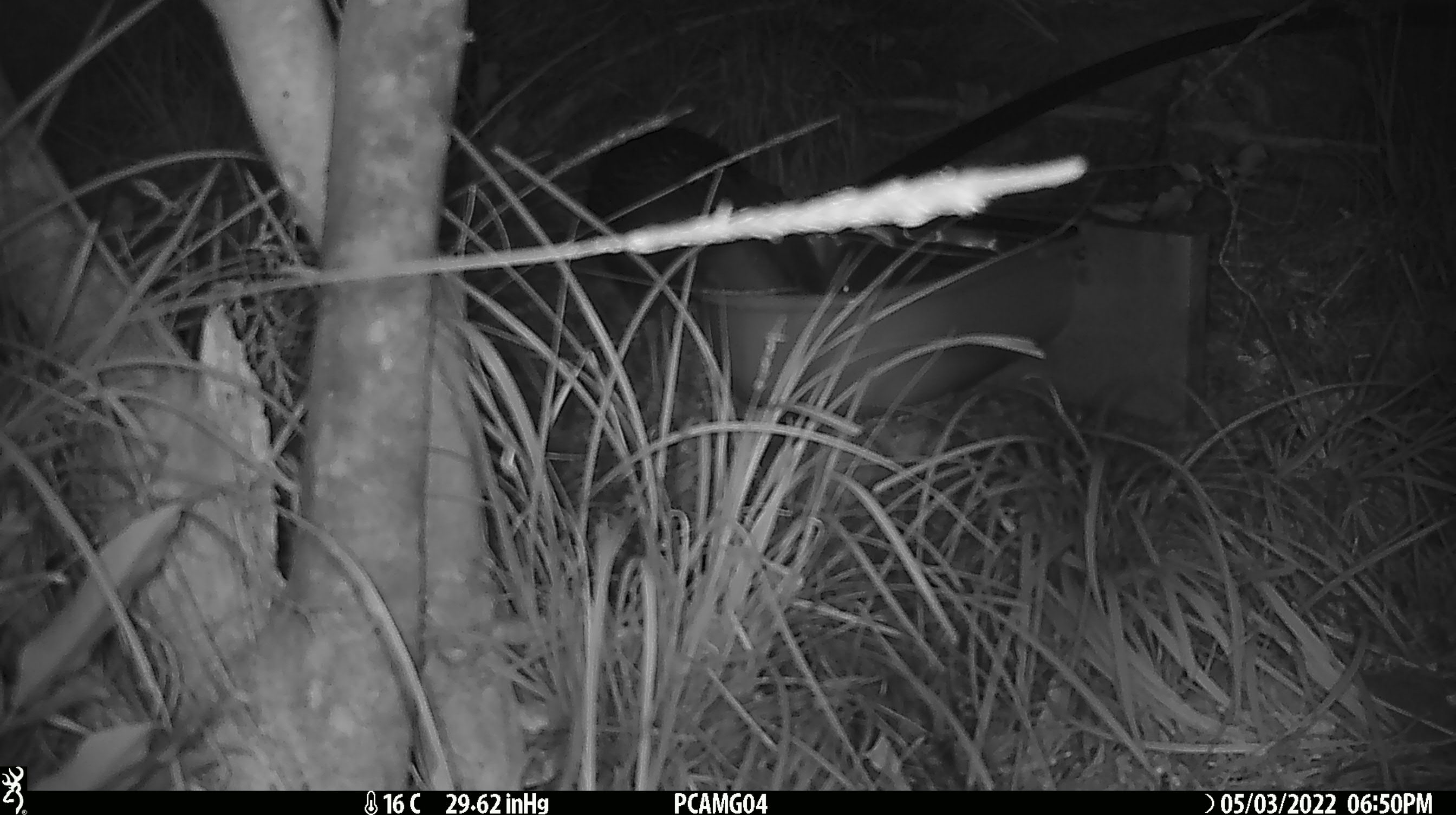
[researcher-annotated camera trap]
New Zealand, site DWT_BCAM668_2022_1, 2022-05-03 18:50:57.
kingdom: Animalia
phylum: Chordata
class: Aves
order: Gruiformes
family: Rallidae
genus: Gallirallus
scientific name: Gallirallus australis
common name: weka